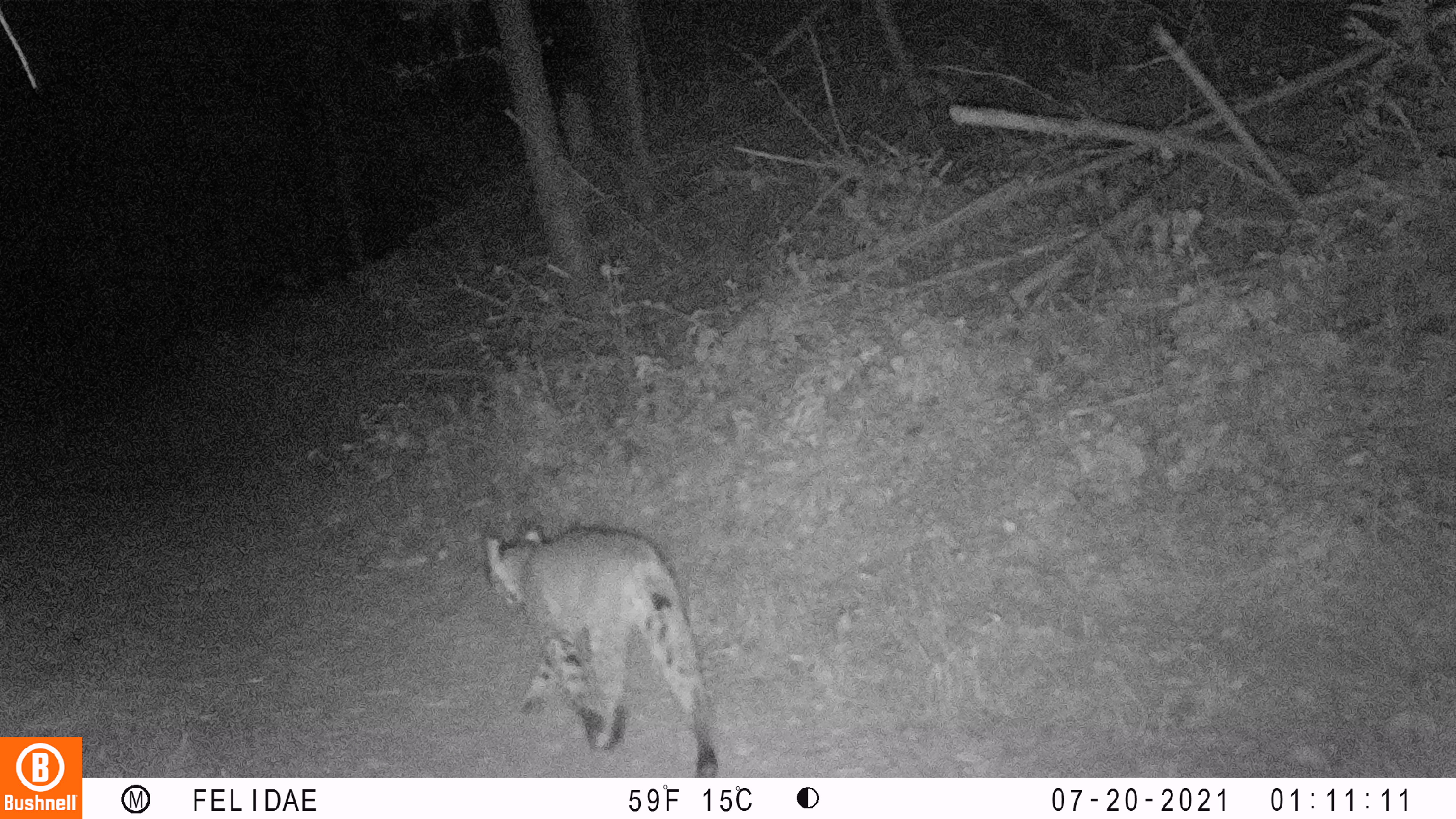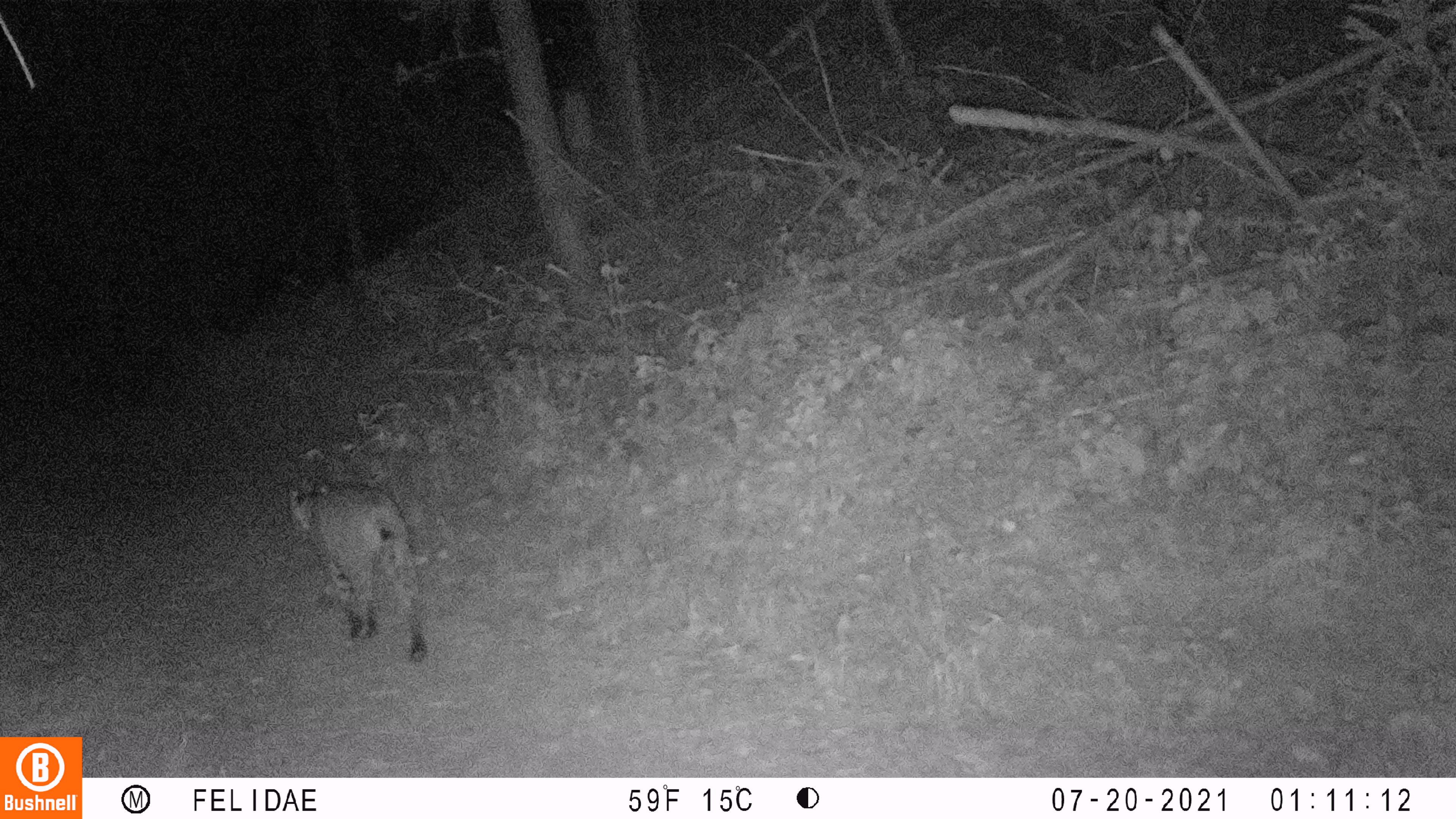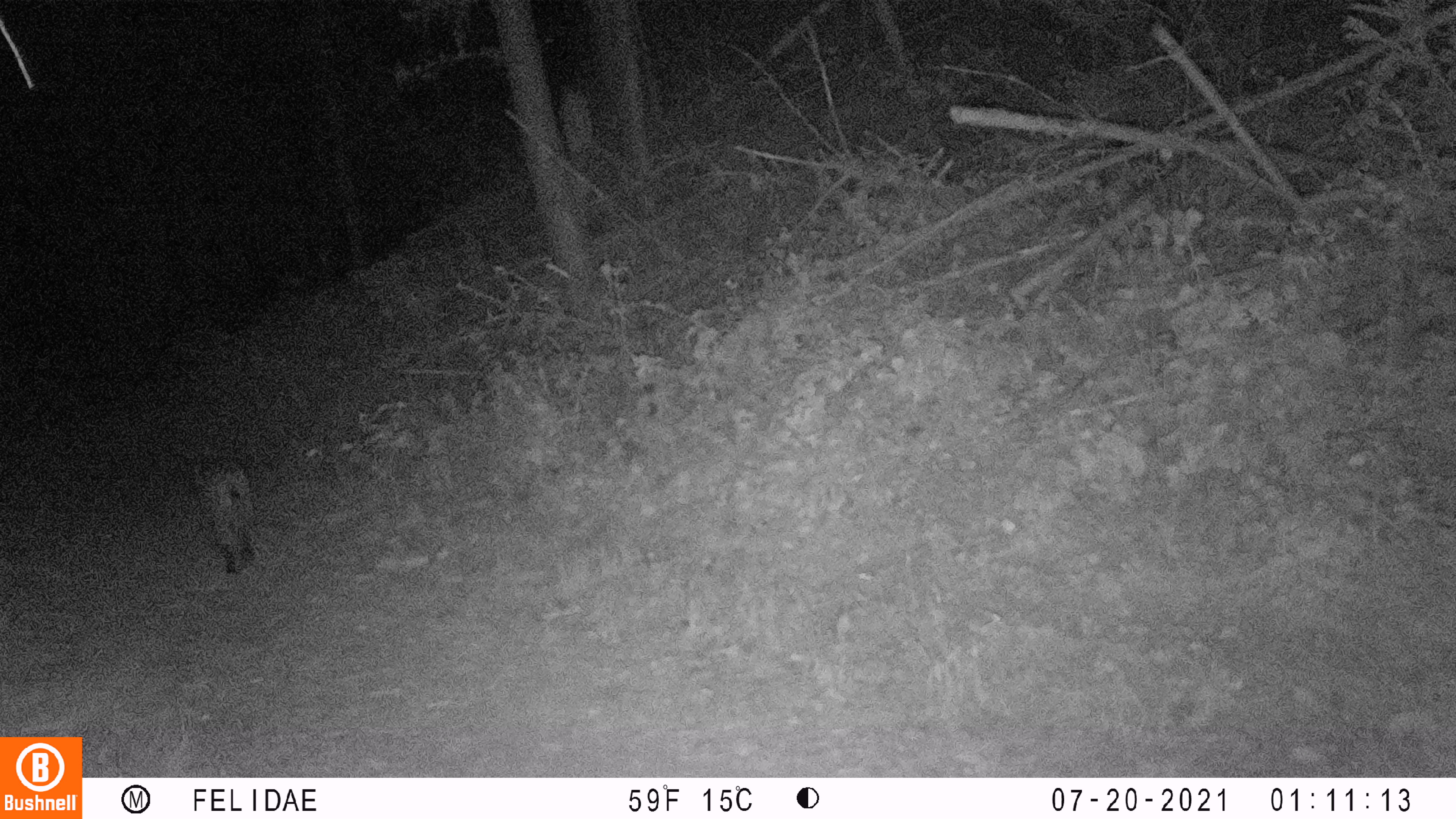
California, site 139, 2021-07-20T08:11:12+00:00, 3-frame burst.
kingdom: Animalia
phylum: Chordata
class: Mammalia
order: Carnivora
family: Felidae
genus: Lynx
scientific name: Lynx rufus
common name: bobcat